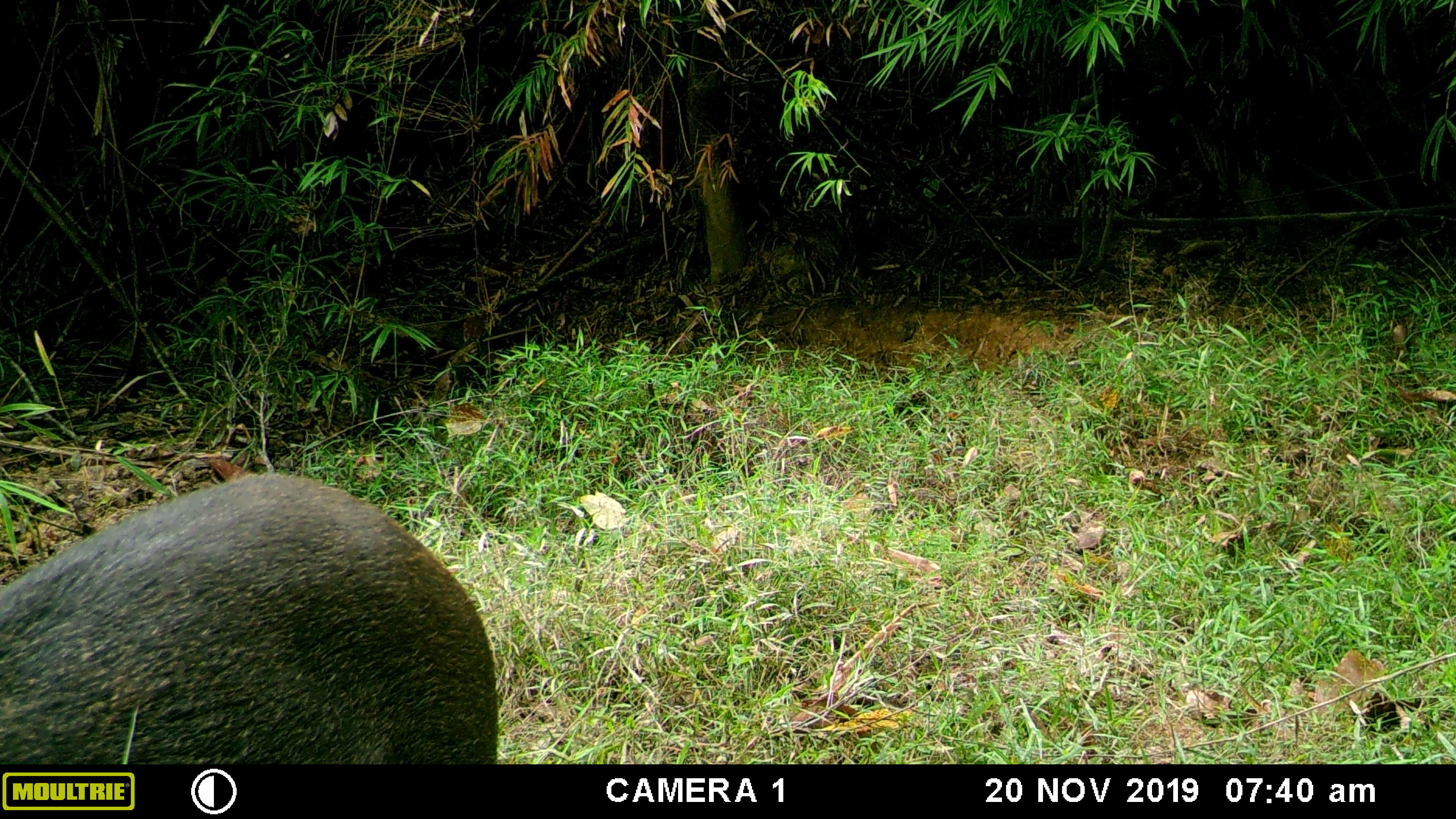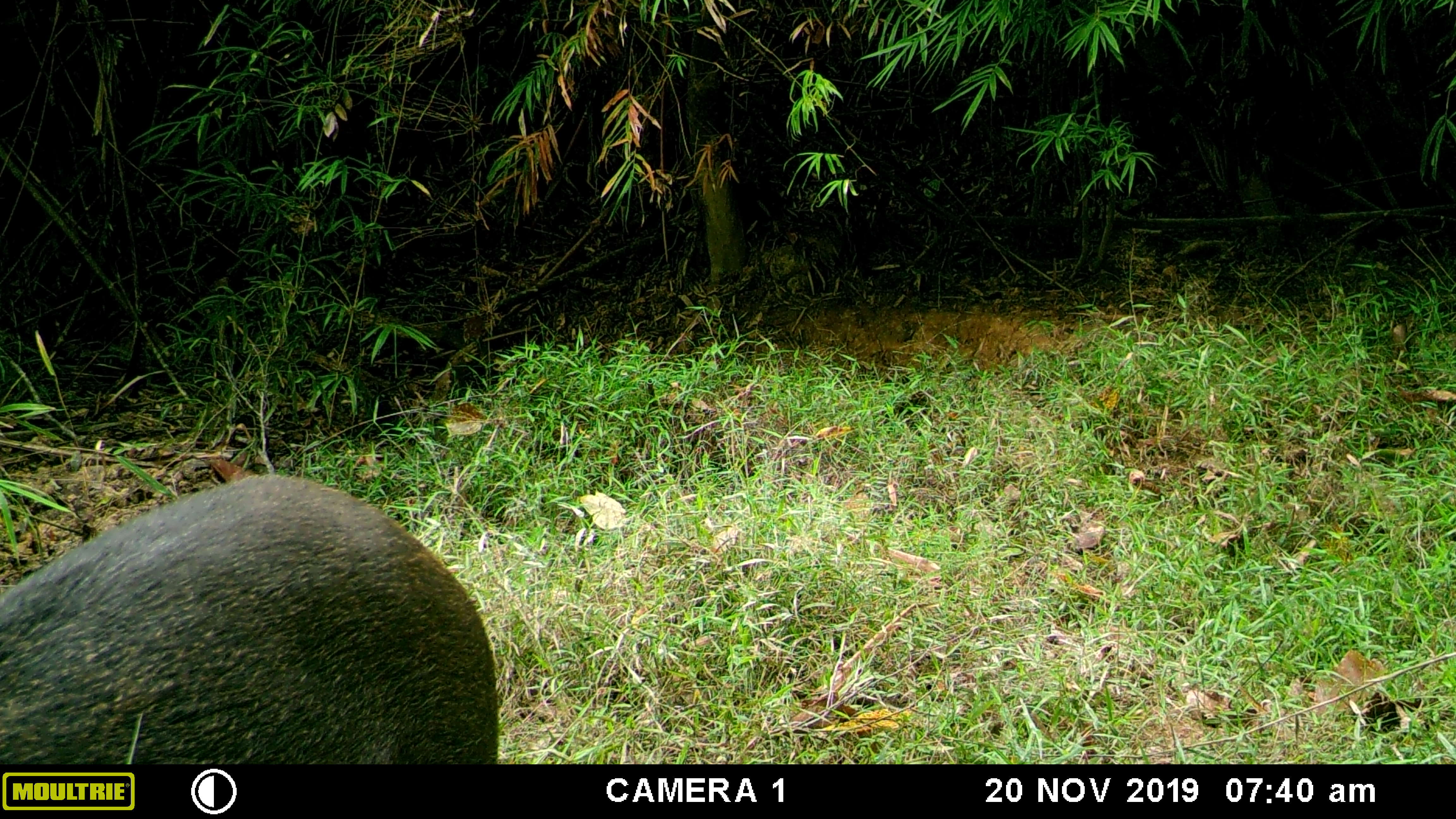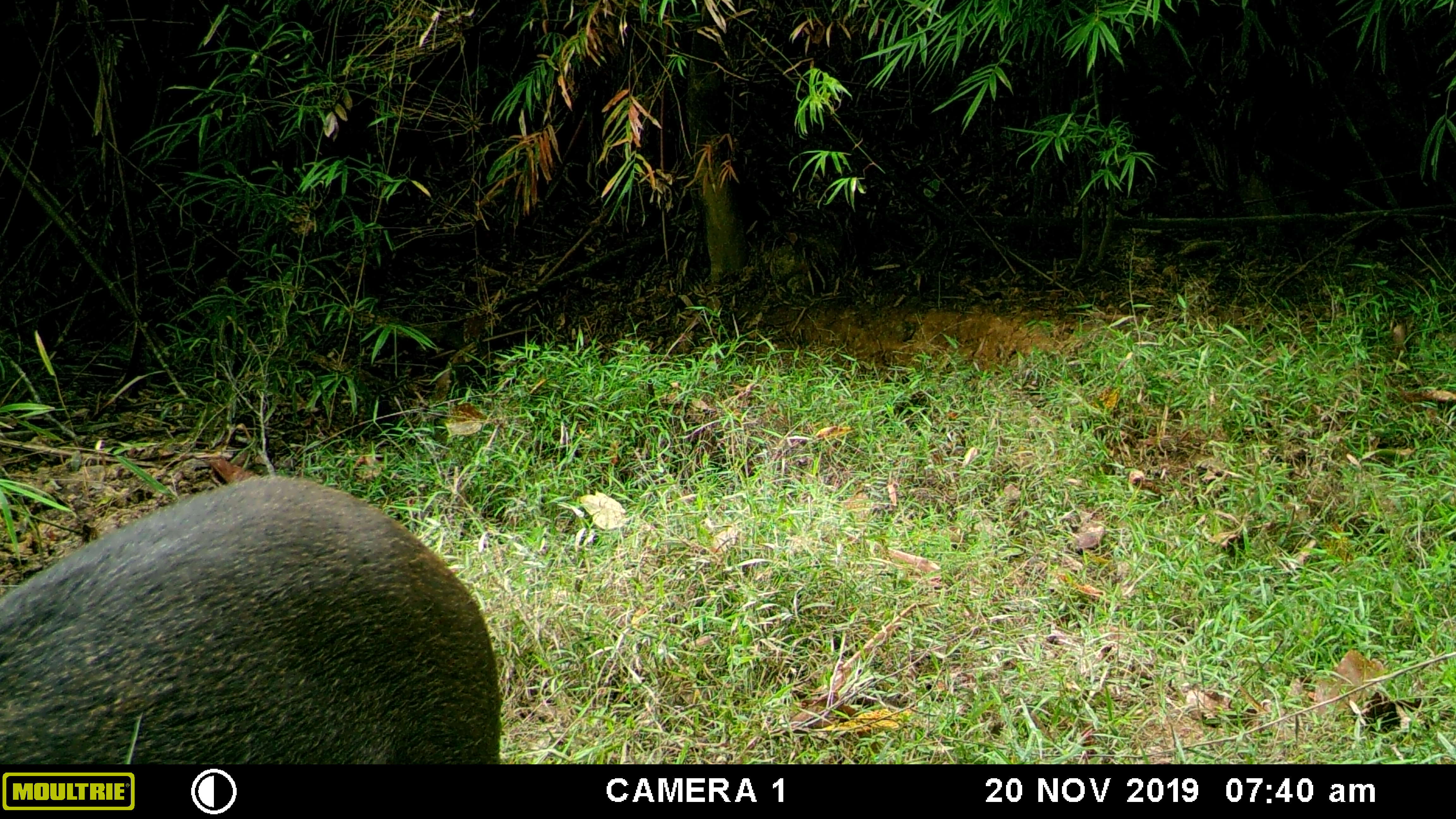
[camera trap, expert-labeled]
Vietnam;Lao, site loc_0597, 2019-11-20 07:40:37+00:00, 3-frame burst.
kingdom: Animalia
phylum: Chordata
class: Mammalia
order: Artiodactyla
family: Suidae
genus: Sus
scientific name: Sus scrofa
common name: eurasian wild pig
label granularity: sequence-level